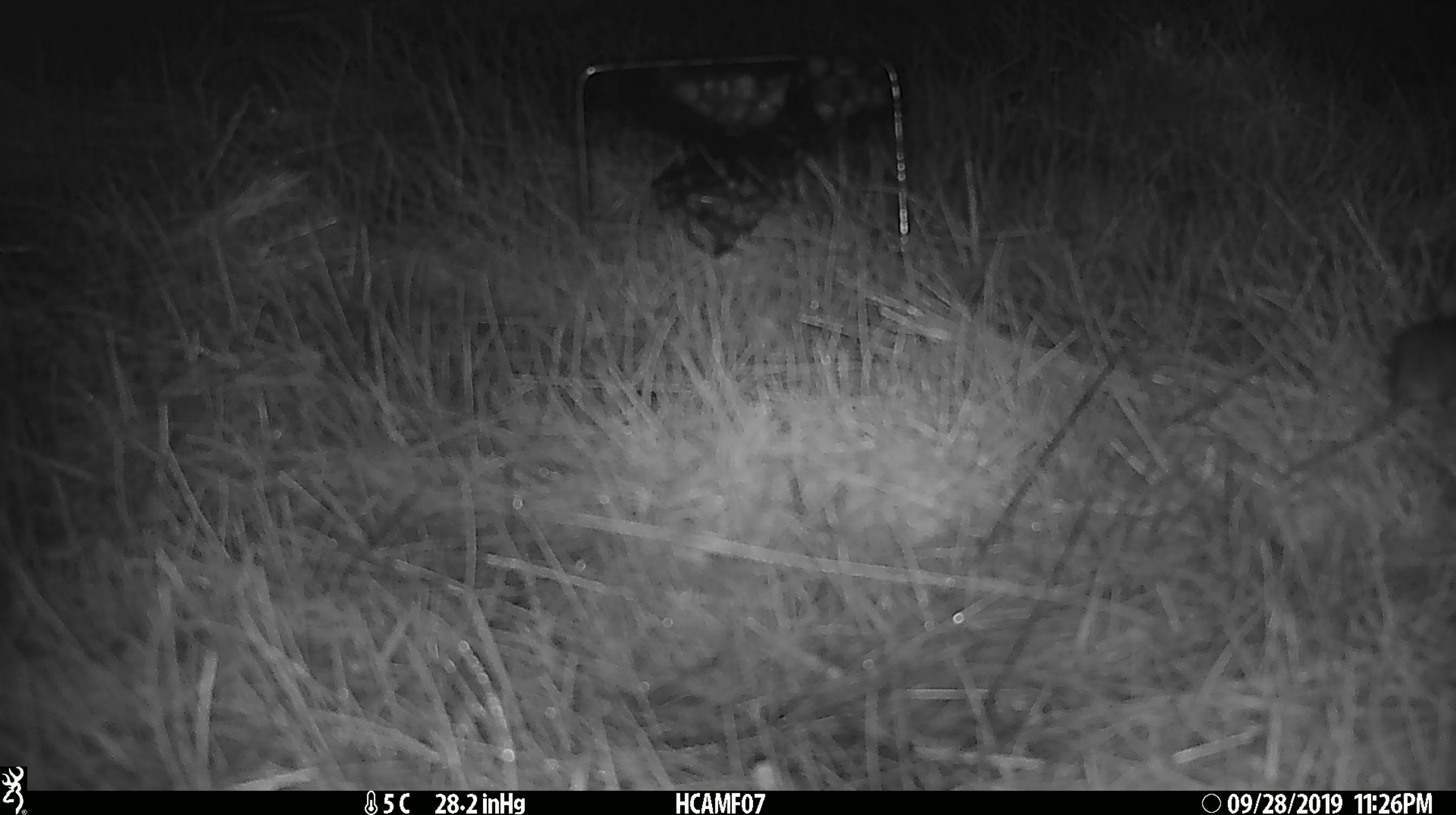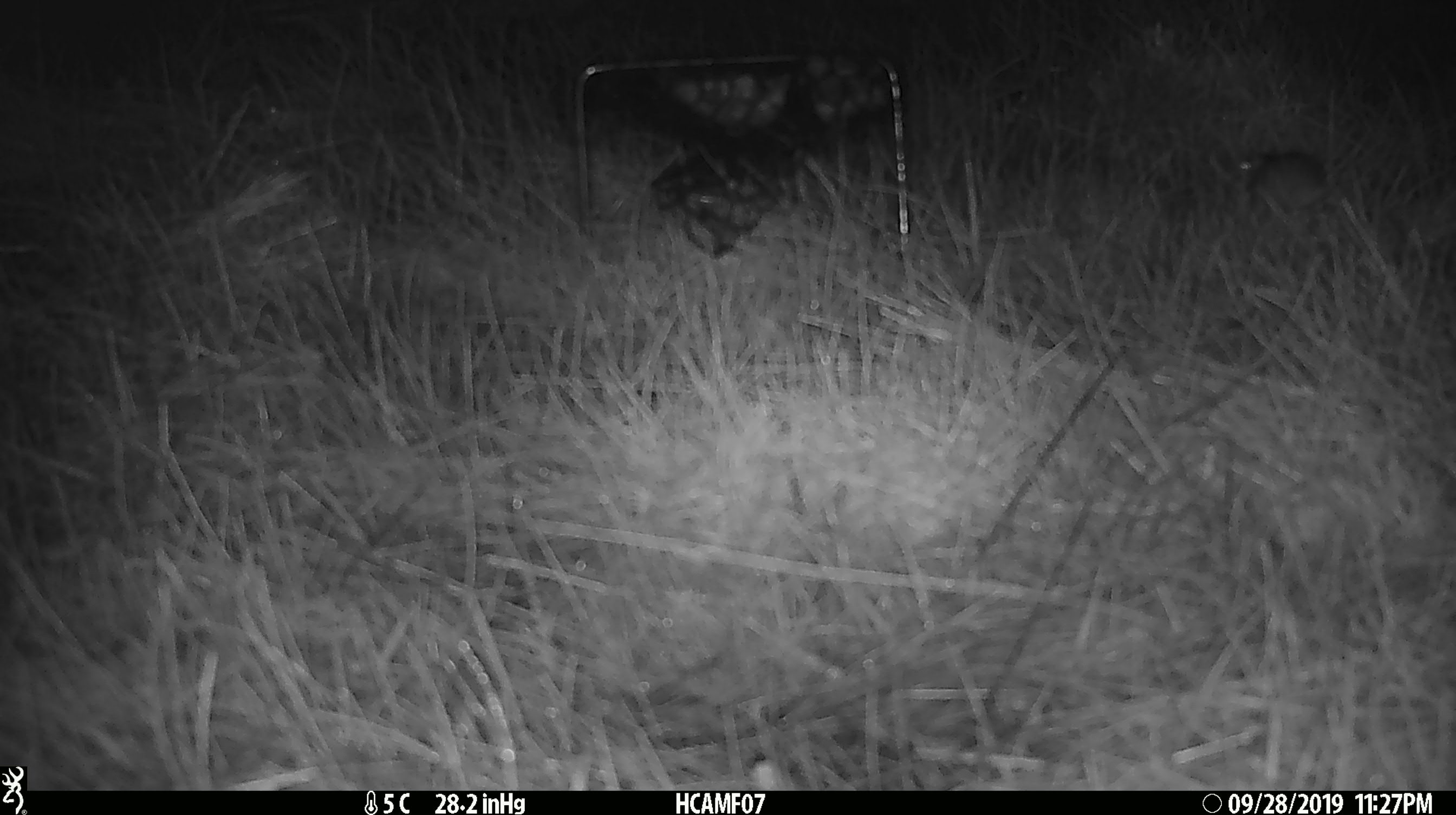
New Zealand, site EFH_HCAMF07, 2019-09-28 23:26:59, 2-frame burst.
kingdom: Animalia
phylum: Chordata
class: Mammalia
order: Rodentia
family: Muridae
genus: Mus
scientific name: Mus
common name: mouse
Mouse (Mus).